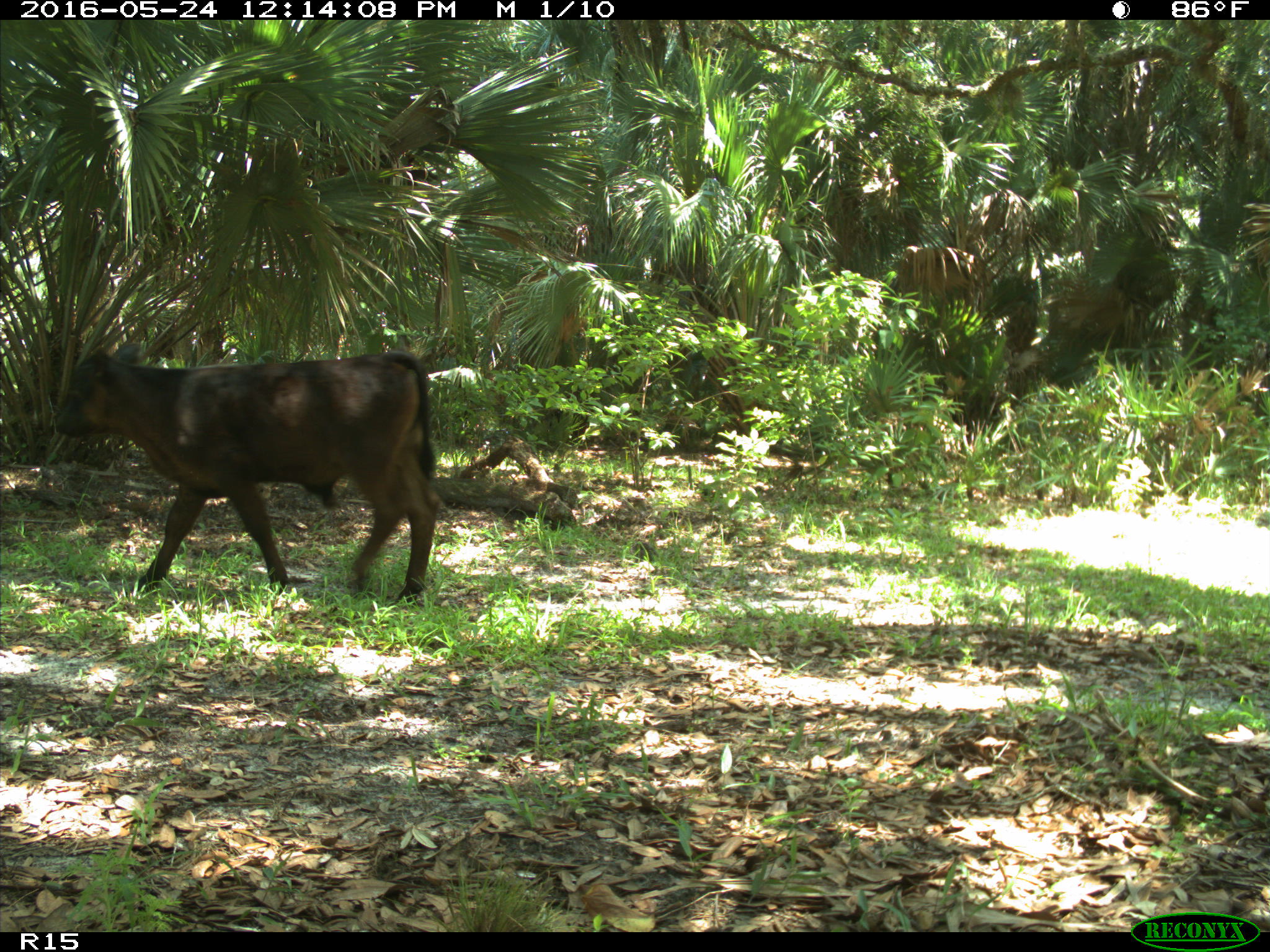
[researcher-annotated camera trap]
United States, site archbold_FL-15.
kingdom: Animalia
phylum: Chordata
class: Mammalia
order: Artiodactyla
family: Bovidae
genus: Bos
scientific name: Bos taurus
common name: domestic cow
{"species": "Bos taurus (domestic cow)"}